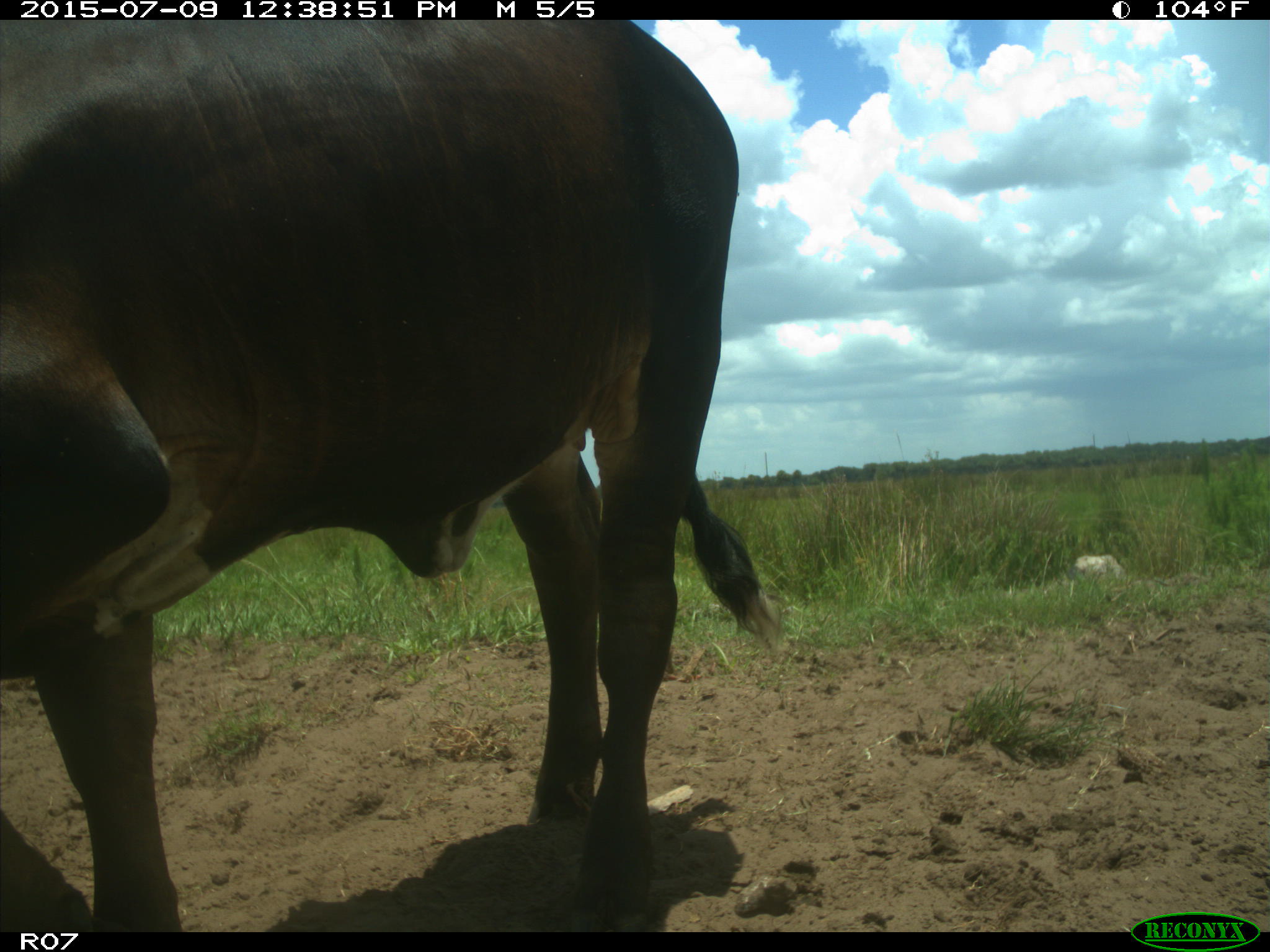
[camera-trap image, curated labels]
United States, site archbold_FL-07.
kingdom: Animalia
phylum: Chordata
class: Mammalia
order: Artiodactyla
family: Bovidae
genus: Bos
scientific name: Bos taurus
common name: domestic cow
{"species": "Bos taurus (domestic cow)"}